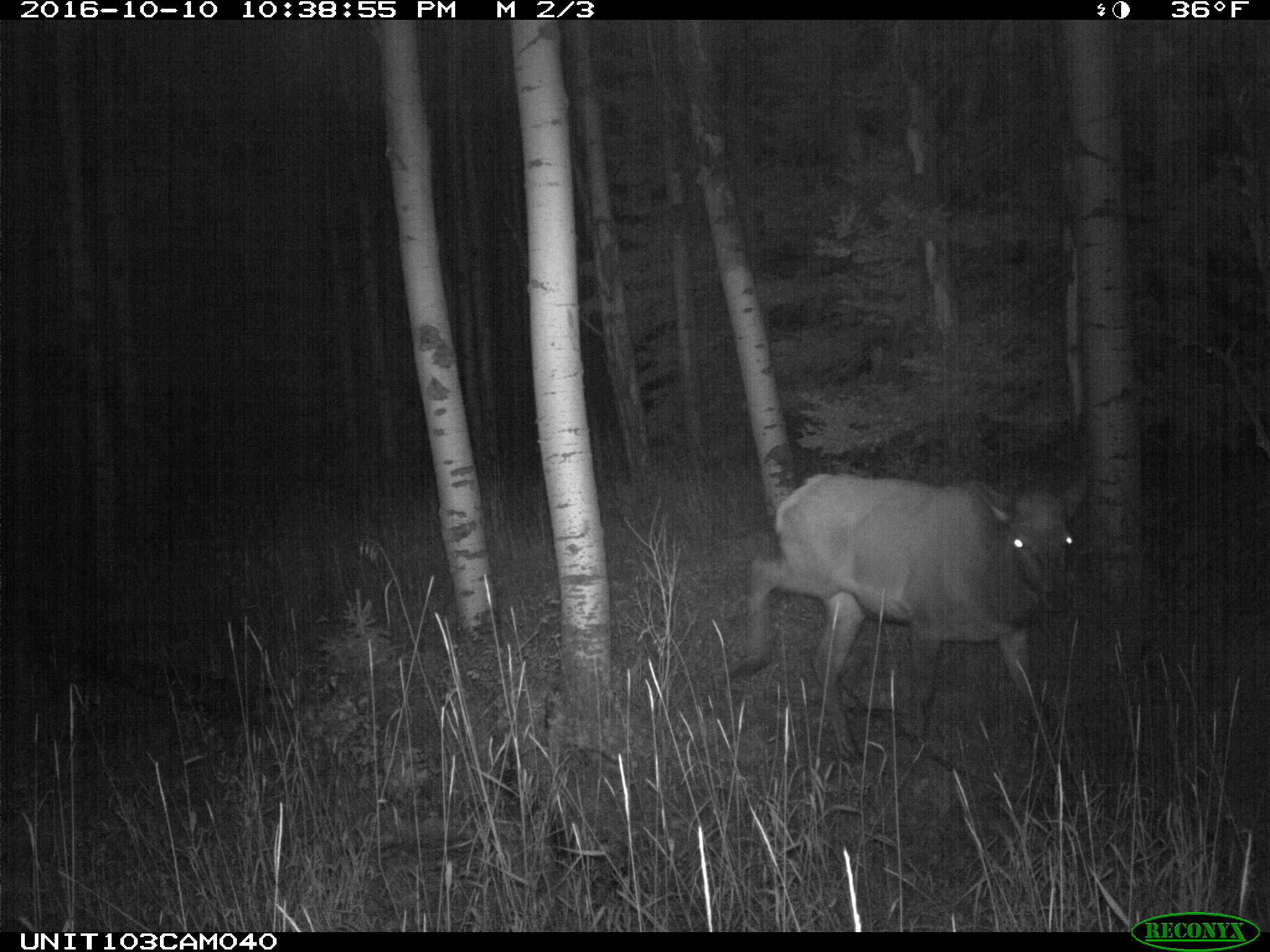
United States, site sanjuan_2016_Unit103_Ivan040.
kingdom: Animalia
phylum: Chordata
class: Mammalia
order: Artiodactyla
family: Cervidae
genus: Cervus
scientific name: Cervus elaphus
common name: red deer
Cervus elaphus (red deer).